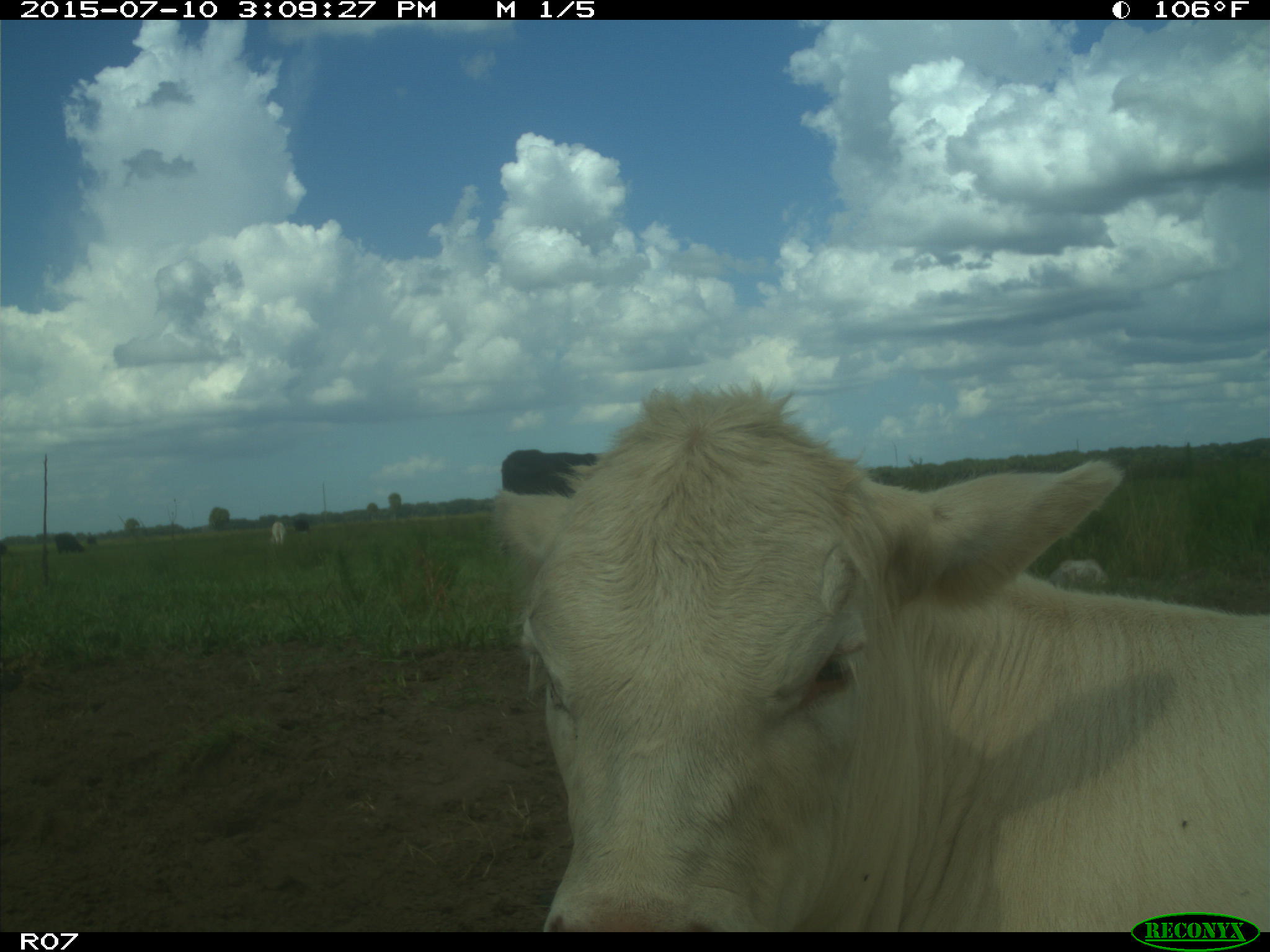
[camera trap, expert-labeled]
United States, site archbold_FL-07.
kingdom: Animalia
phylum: Chordata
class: Mammalia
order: Artiodactyla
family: Bovidae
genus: Bos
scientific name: Bos taurus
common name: domestic cow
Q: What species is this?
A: Bos taurus (domestic cow).